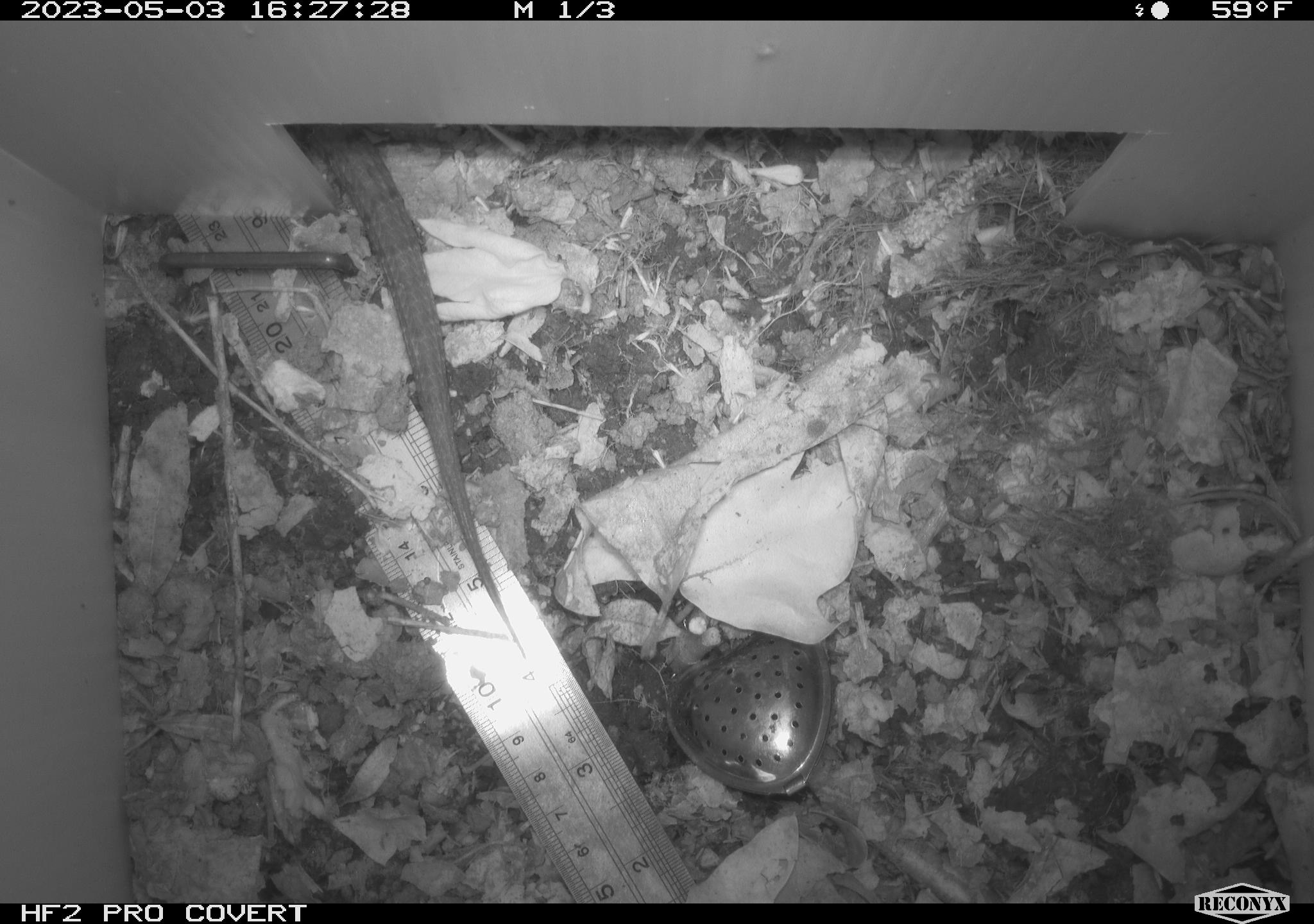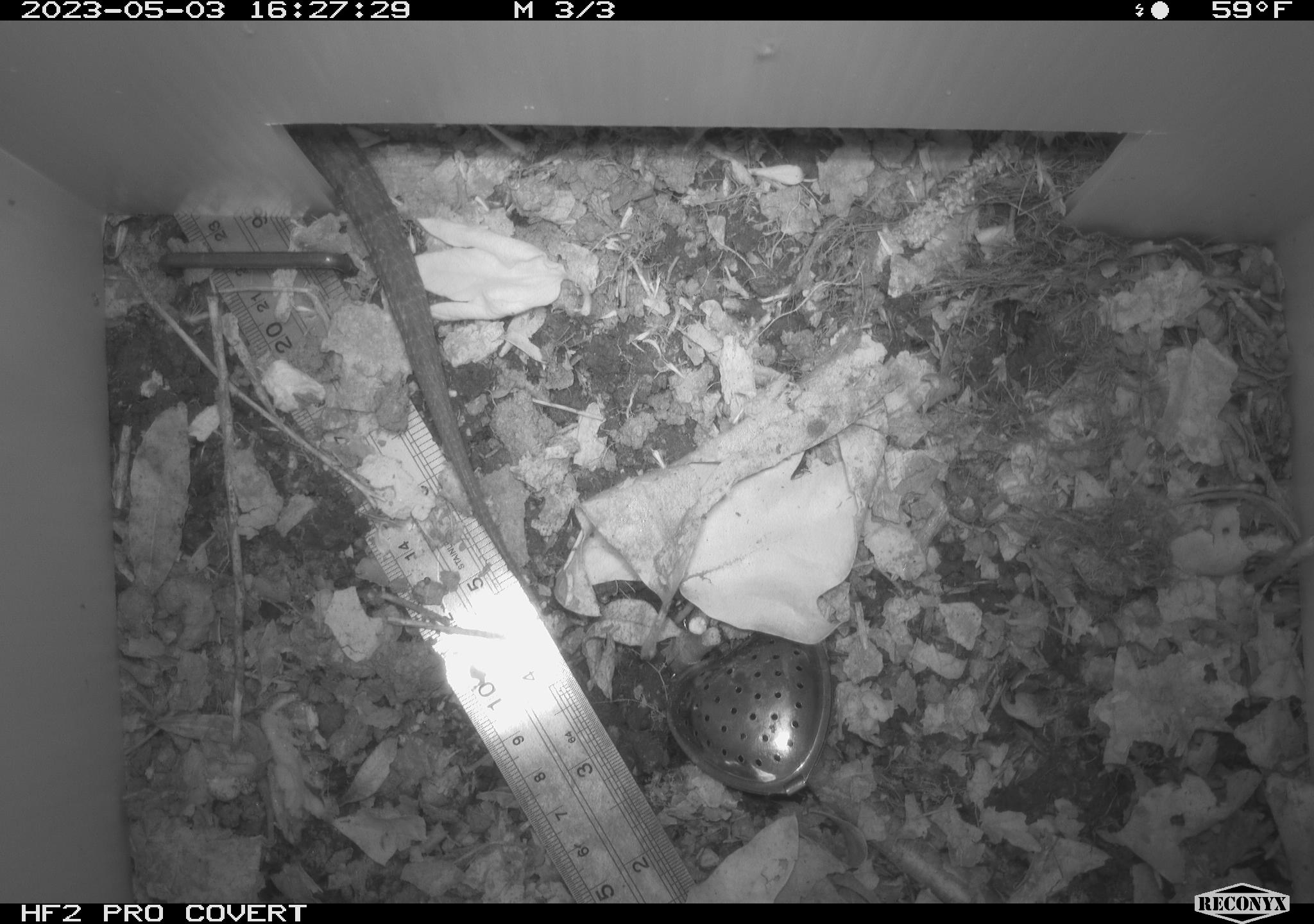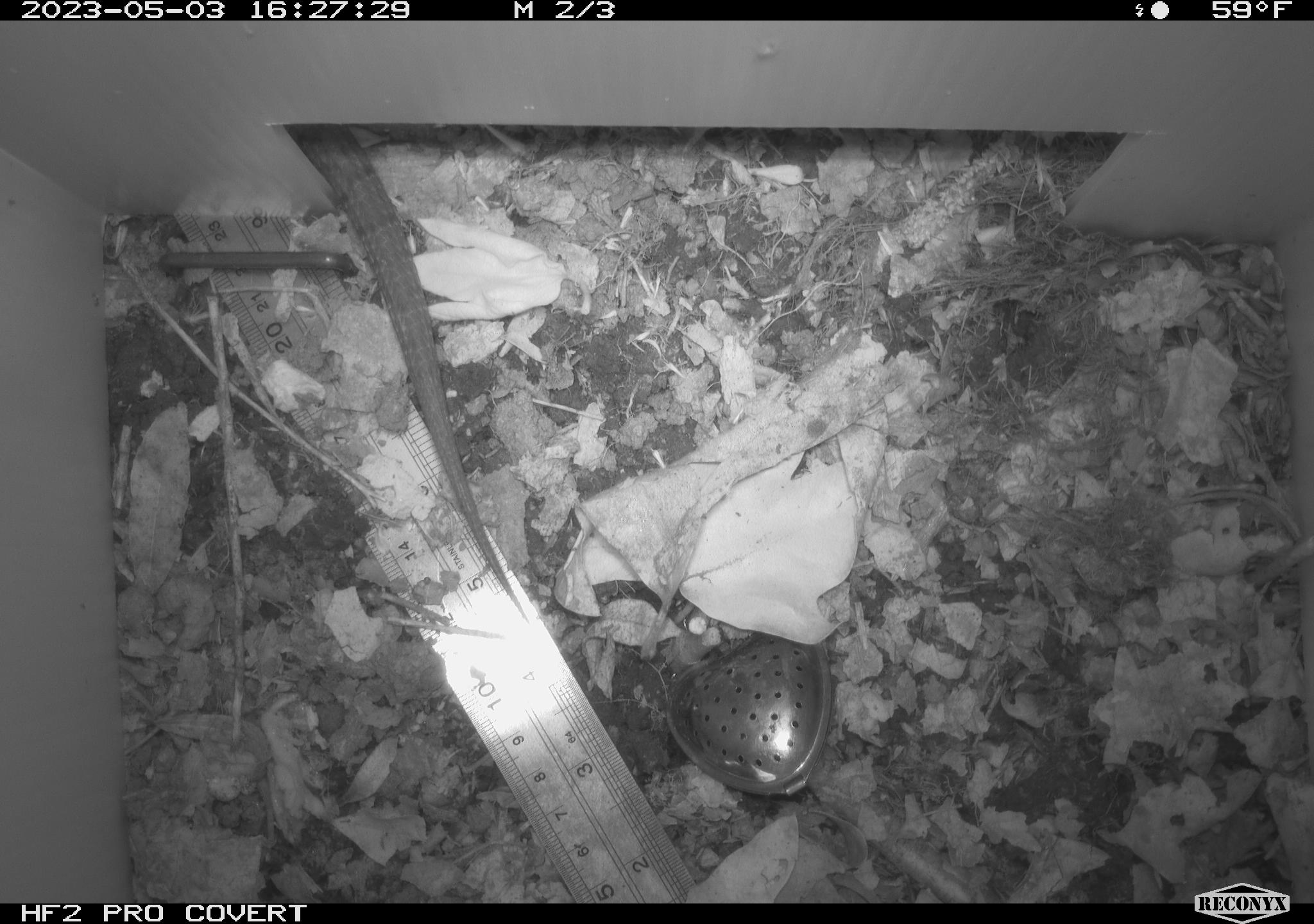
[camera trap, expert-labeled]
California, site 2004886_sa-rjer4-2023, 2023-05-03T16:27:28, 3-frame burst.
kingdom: Animalia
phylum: Chordata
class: Reptilia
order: Squamata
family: Anguidae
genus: Elgaria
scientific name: Elgaria multicarinata webbii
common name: san diego alligator lizard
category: woodland alligator lizard